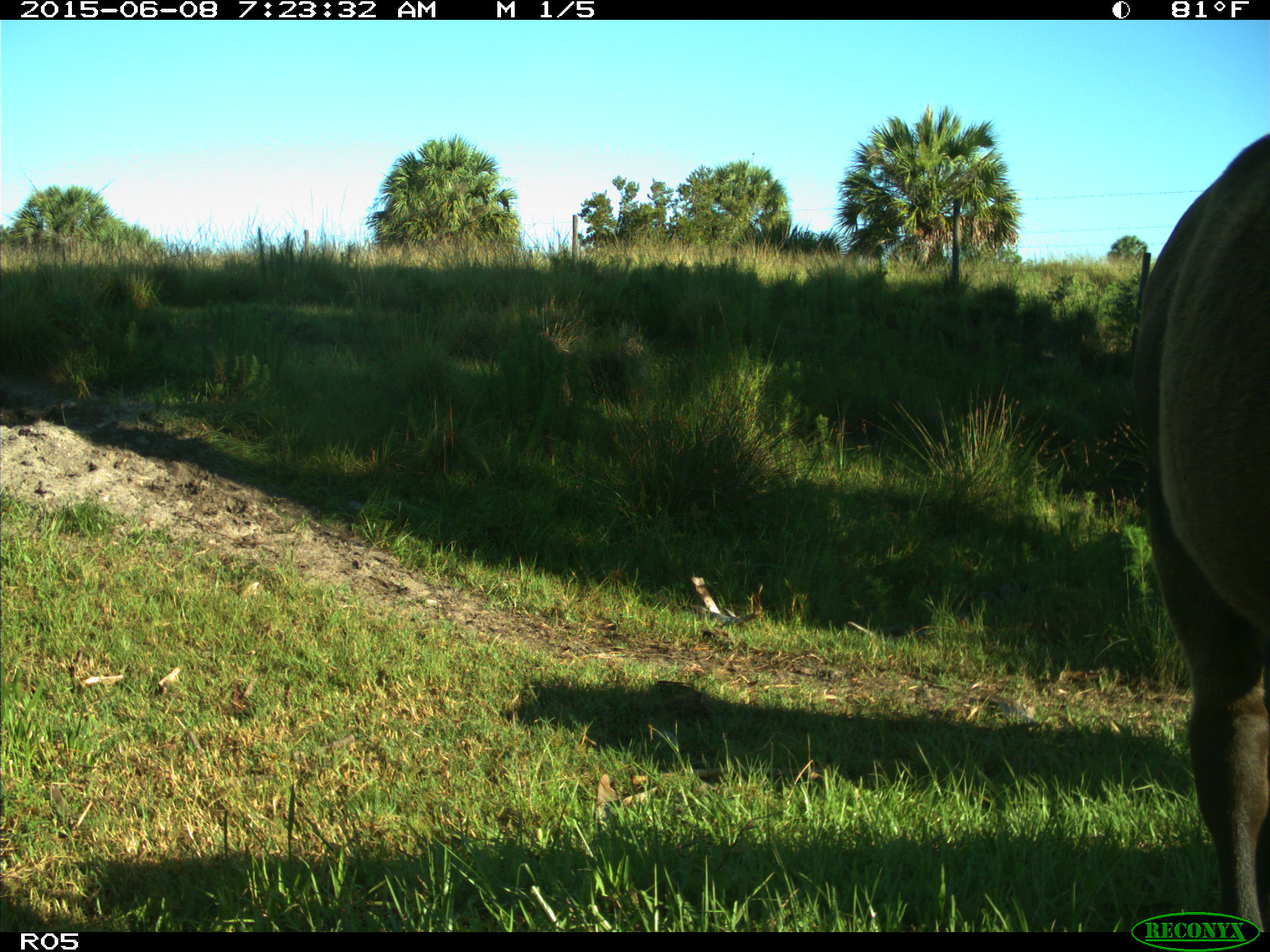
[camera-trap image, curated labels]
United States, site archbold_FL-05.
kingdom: Animalia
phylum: Chordata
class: Mammalia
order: Artiodactyla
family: Bovidae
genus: Bos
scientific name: Bos taurus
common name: domestic cow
Bos taurus (domestic cow).